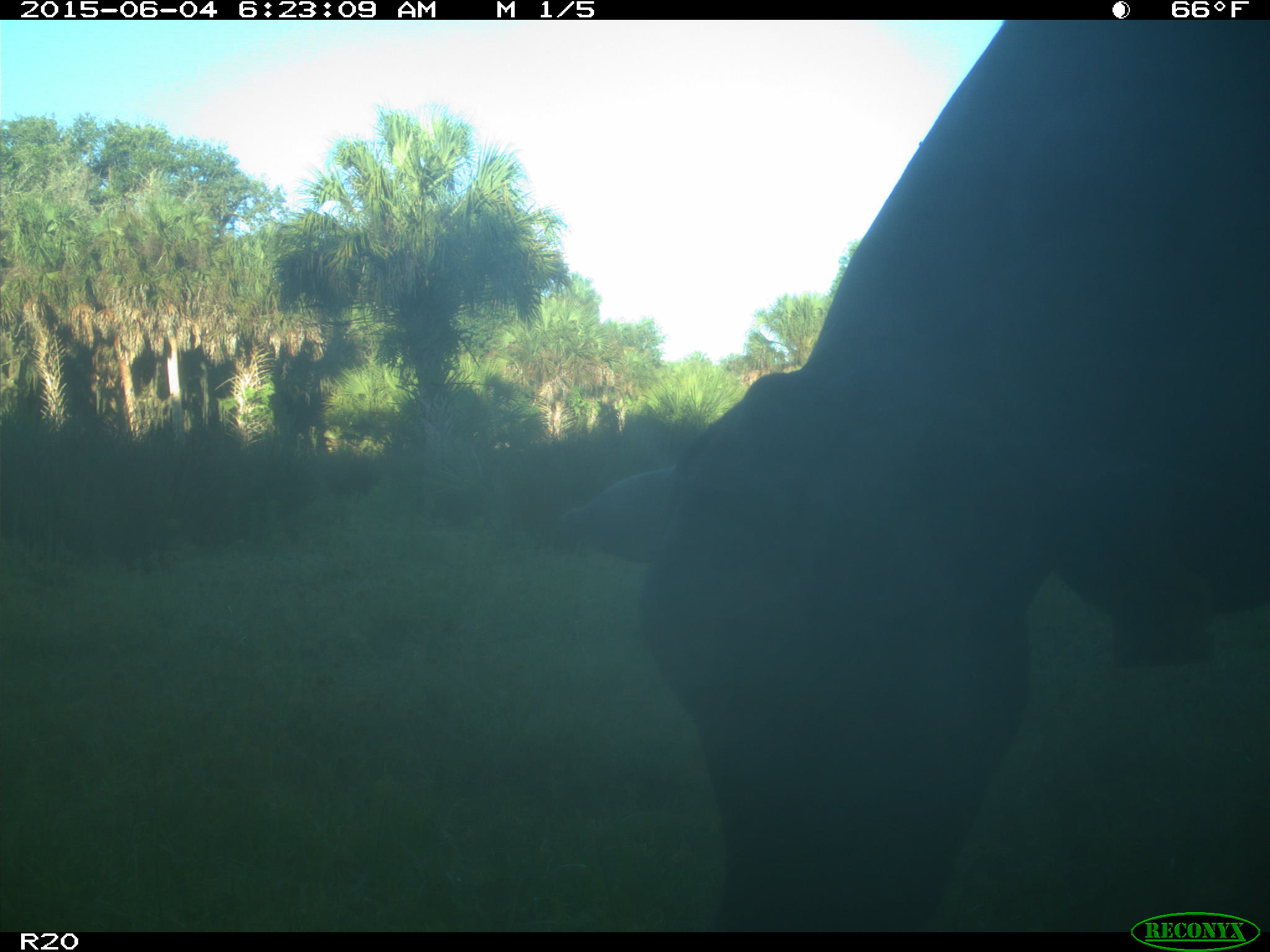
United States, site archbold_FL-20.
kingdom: Animalia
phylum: Chordata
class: Mammalia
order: Artiodactyla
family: Bovidae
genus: Bos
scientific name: Bos taurus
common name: domestic cow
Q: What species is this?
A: Bos taurus (domestic cow).